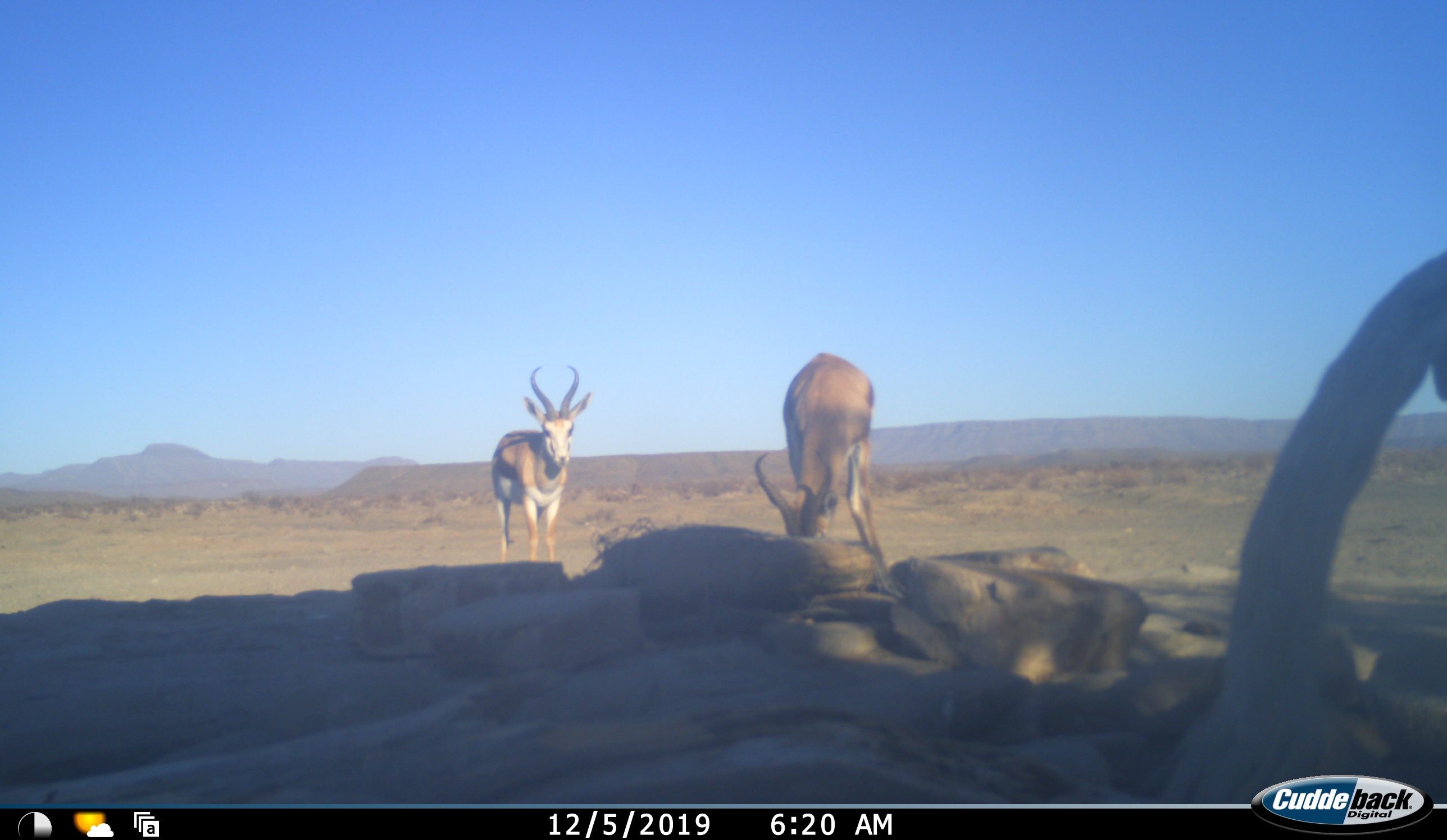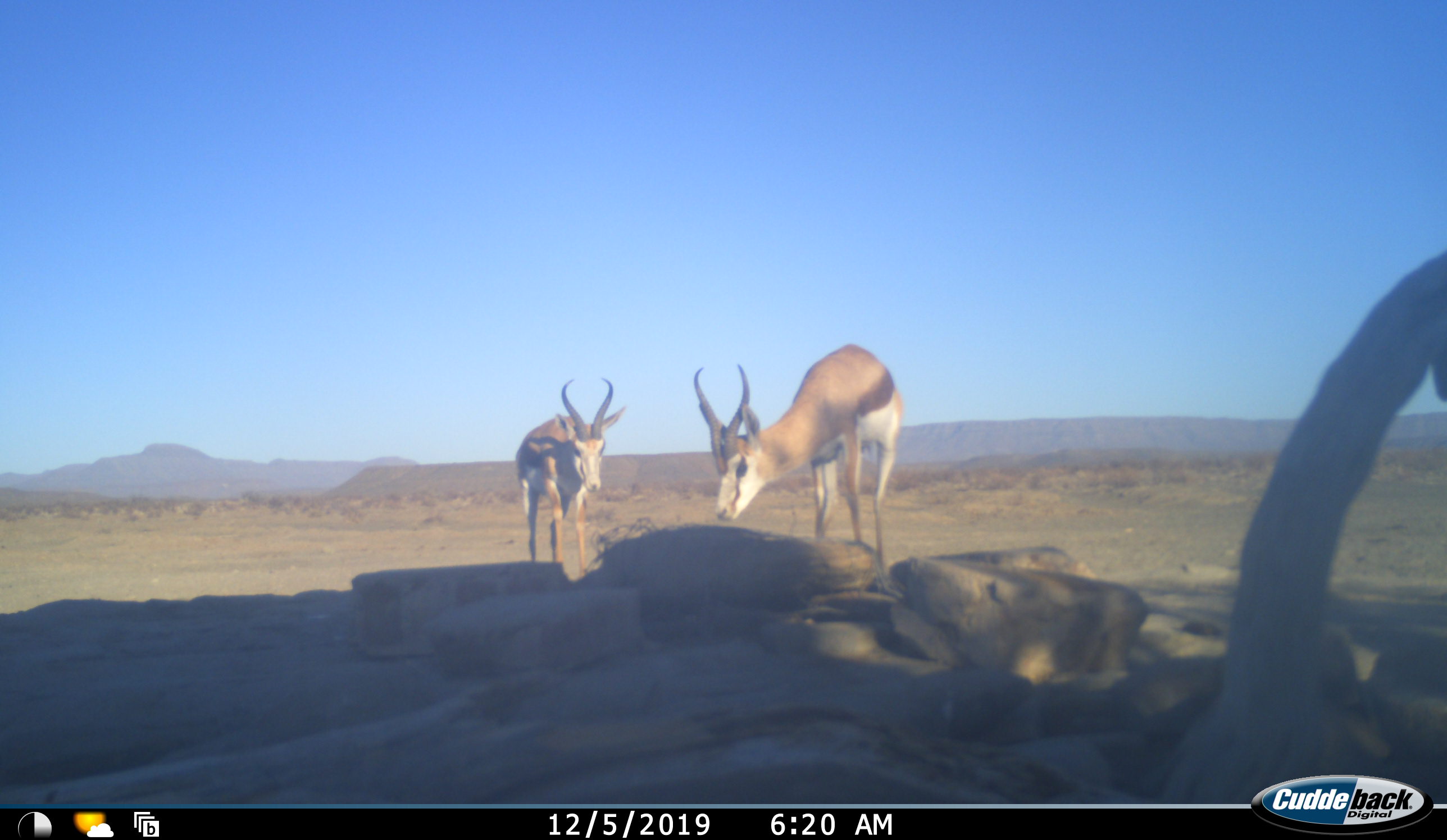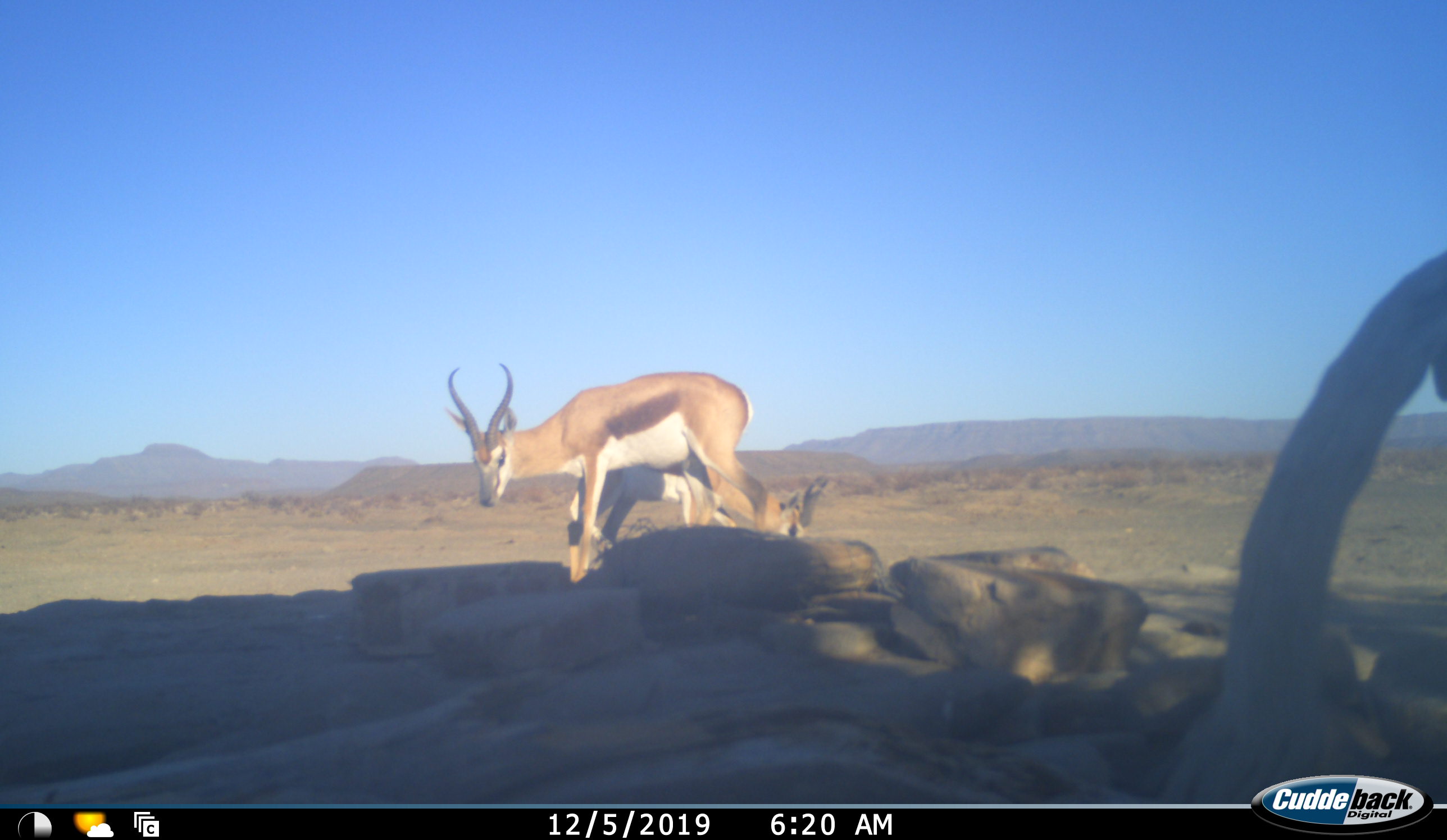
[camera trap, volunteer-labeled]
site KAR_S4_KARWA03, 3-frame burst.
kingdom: Animalia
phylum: Chordata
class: Mammalia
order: Artiodactyla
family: Bovidae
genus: Antidorcas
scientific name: Antidorcas marsupialis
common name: springbok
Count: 2.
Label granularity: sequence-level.